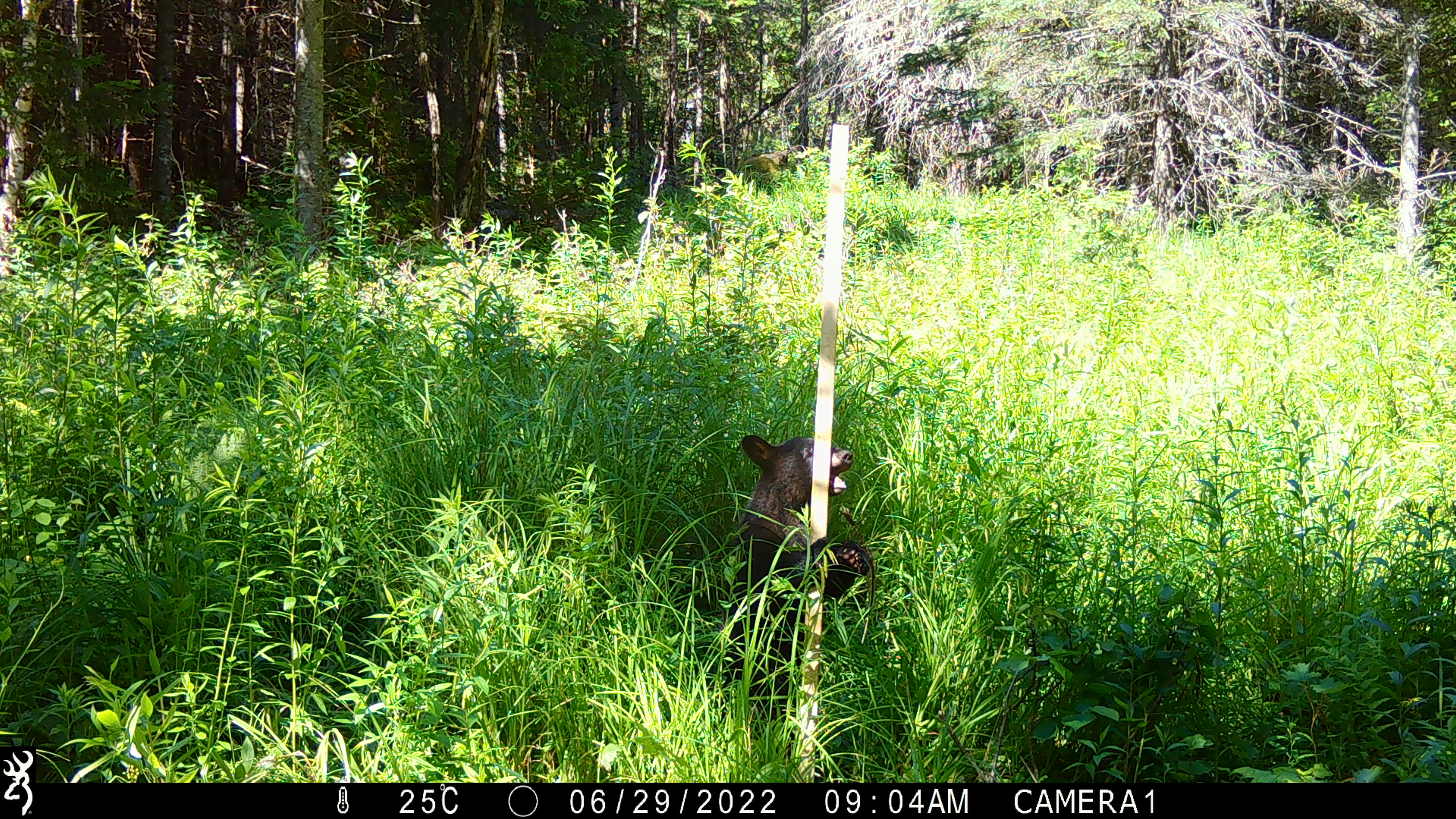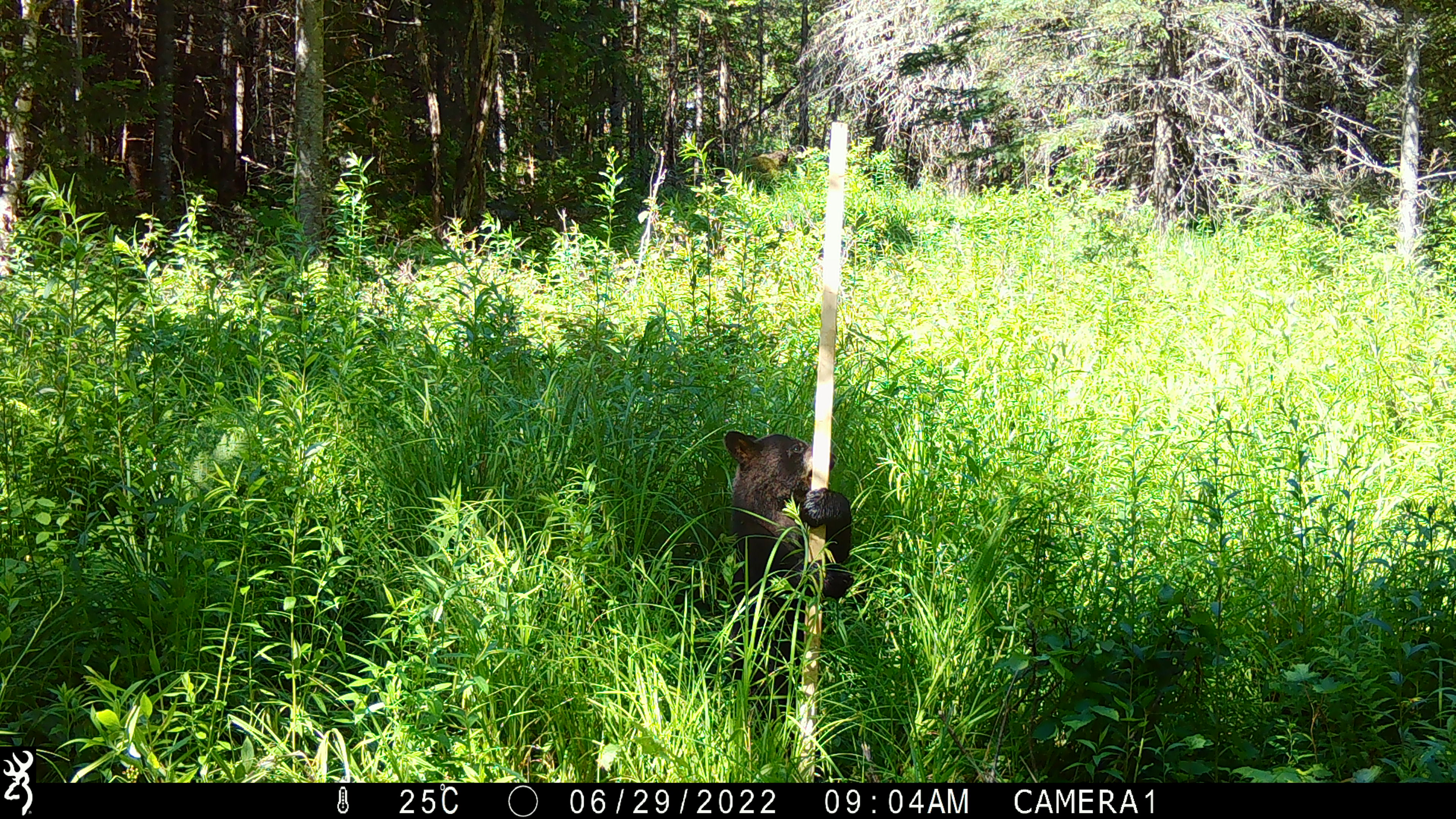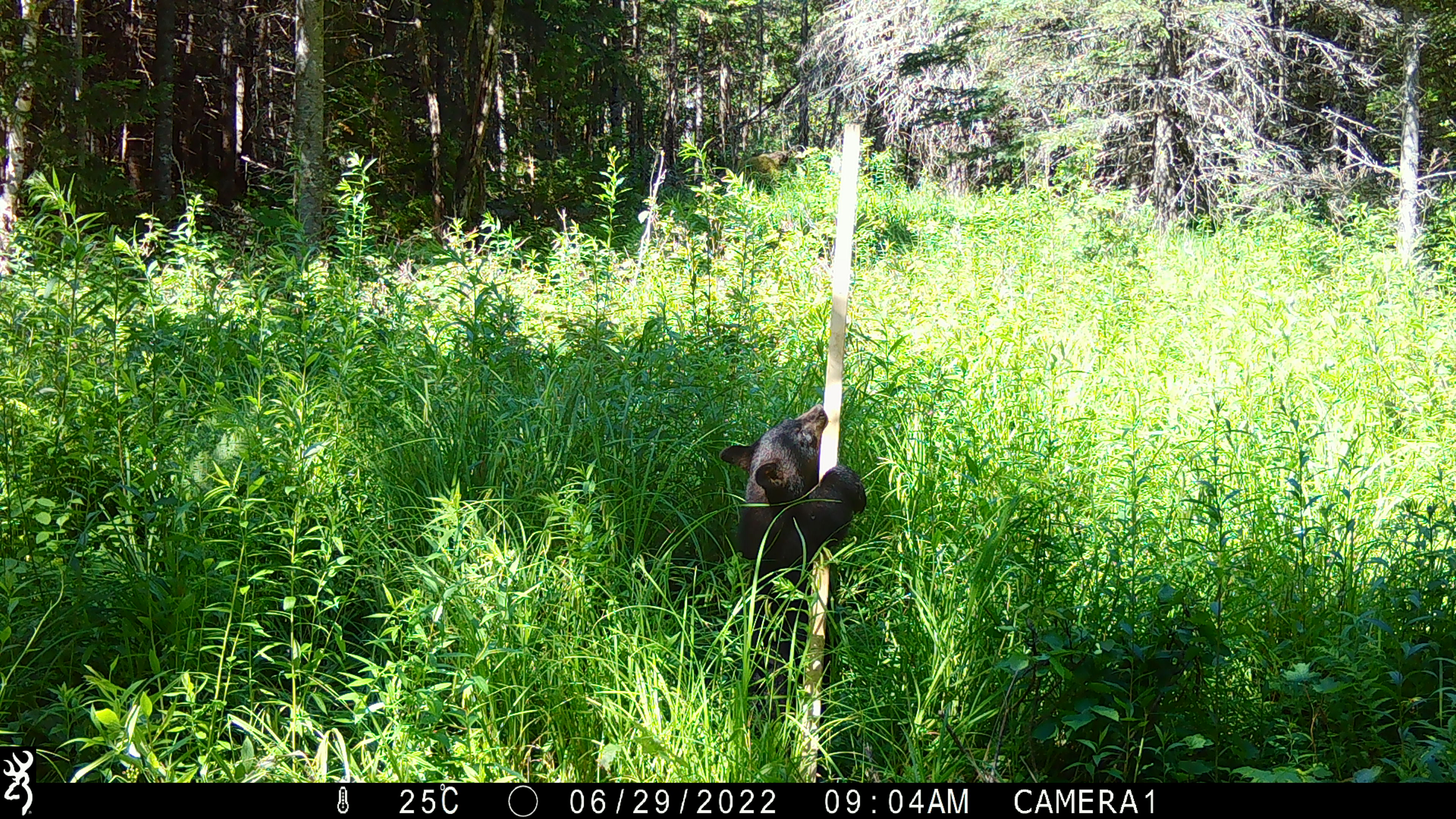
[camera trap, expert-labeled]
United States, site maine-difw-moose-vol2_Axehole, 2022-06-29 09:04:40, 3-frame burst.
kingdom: Animalia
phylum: Chordata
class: Mammalia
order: Carnivora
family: Ursidae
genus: Ursus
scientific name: Ursus americanus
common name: black bear